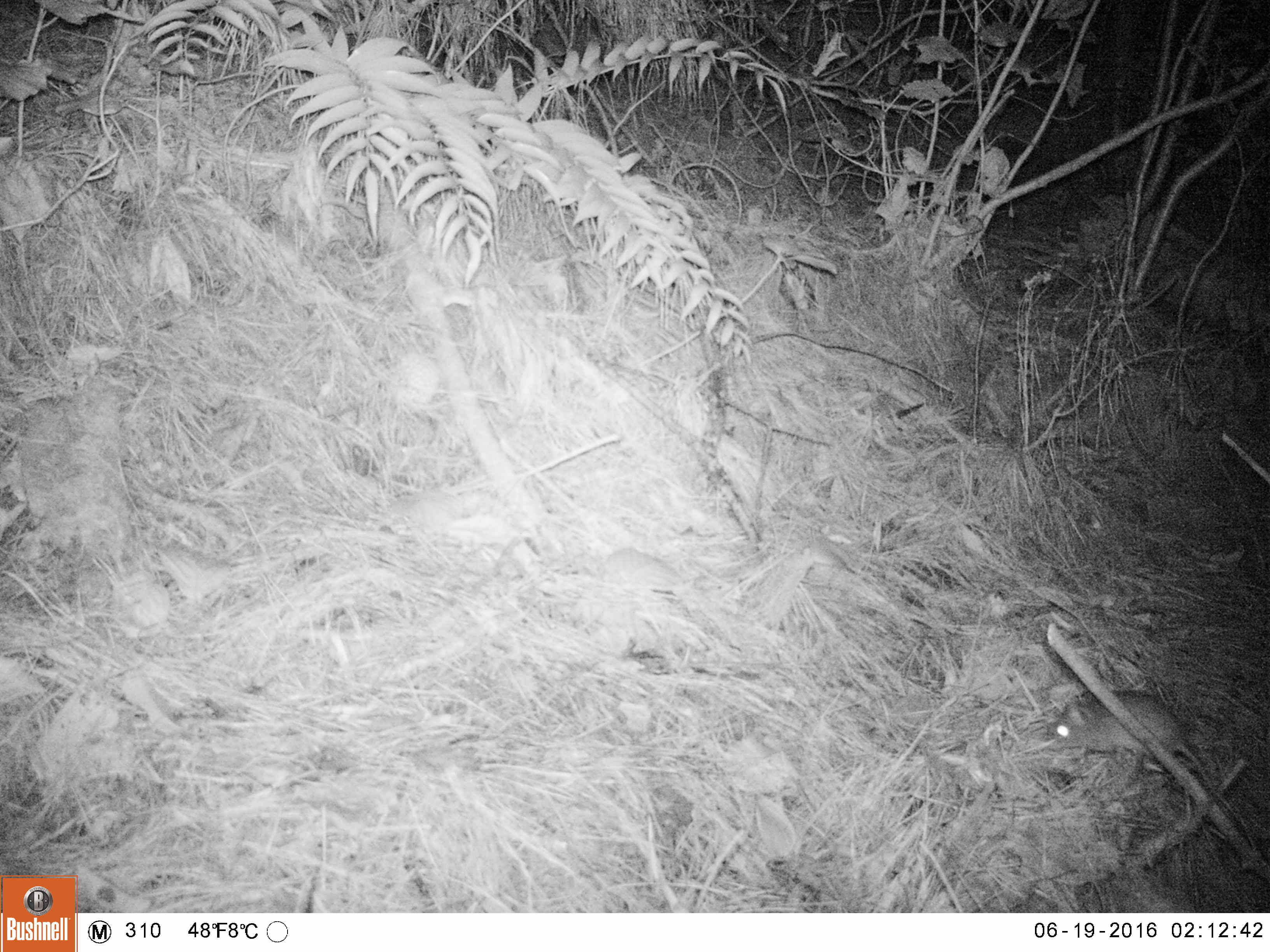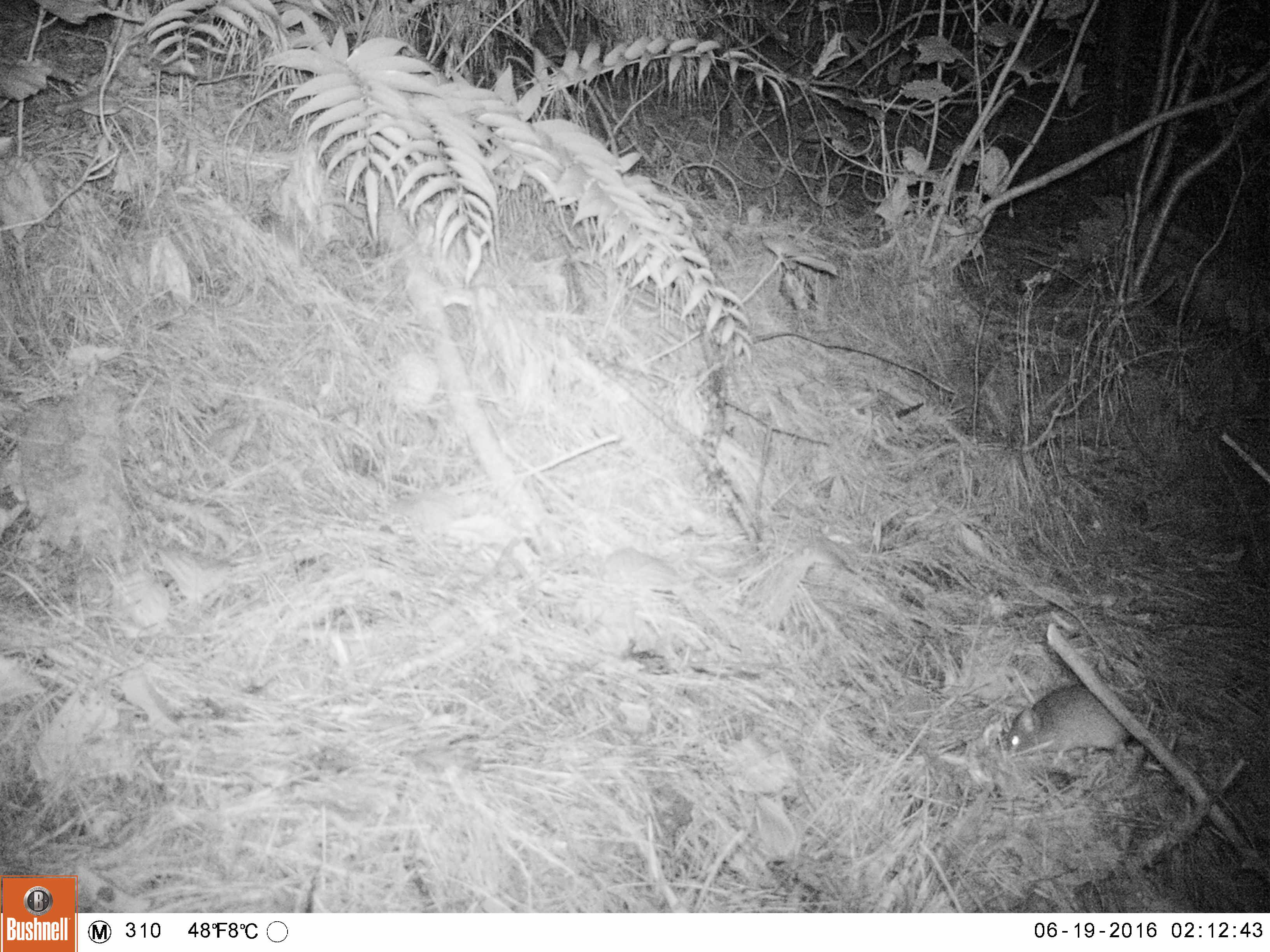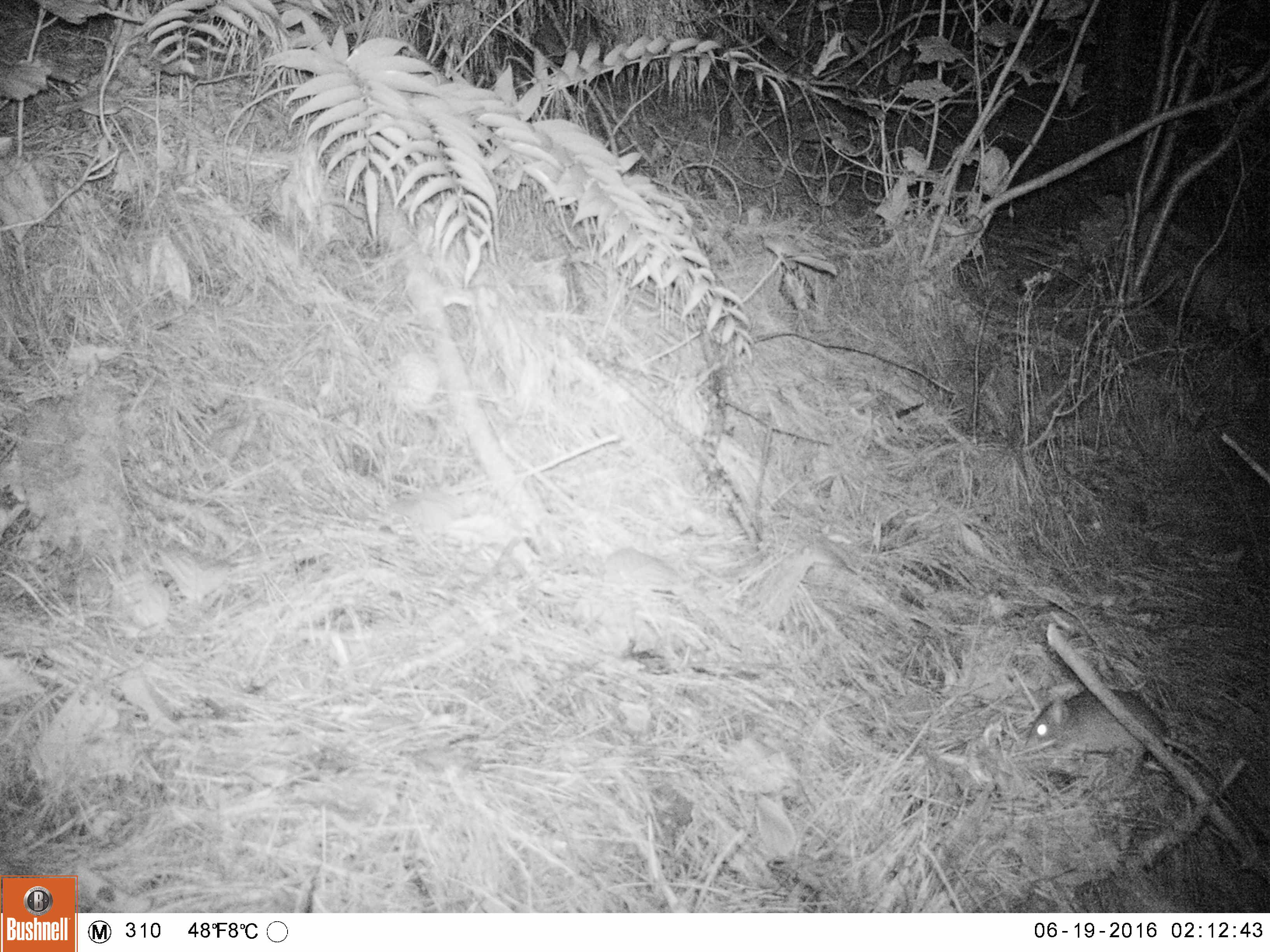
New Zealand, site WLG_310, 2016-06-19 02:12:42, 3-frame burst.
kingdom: Animalia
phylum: Chordata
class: Mammalia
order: Rodentia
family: Muridae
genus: Rattus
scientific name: Rattus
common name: rat